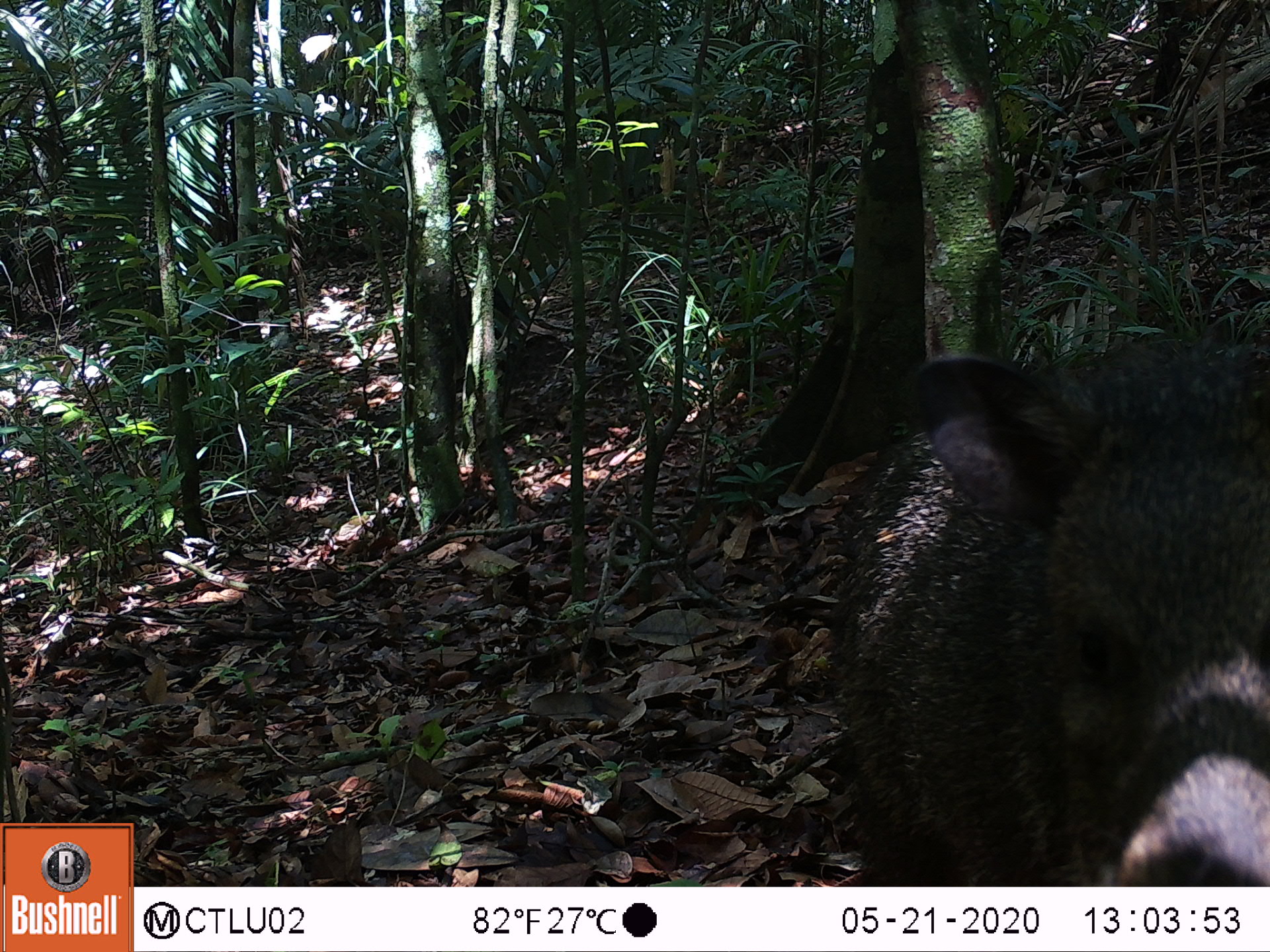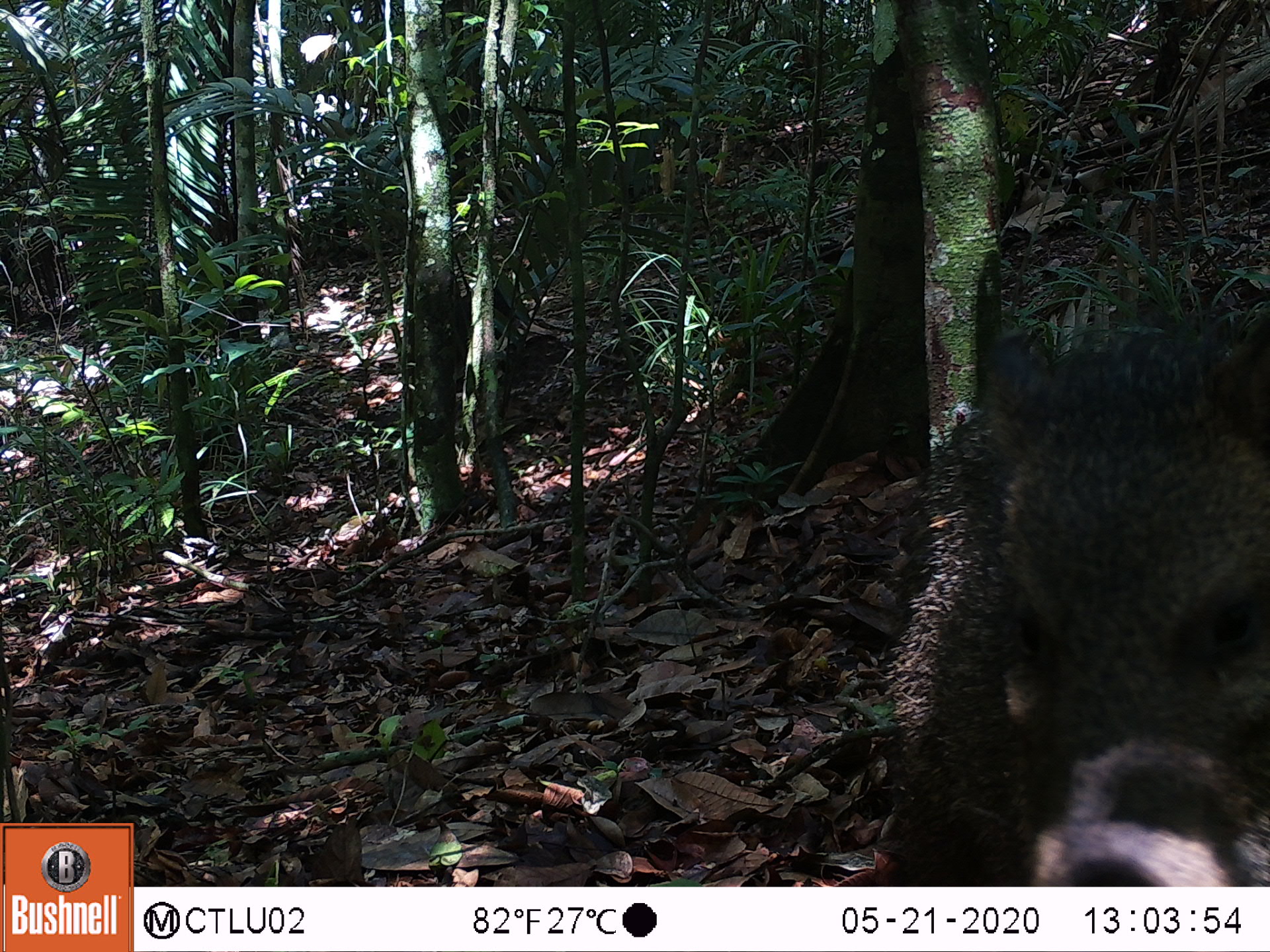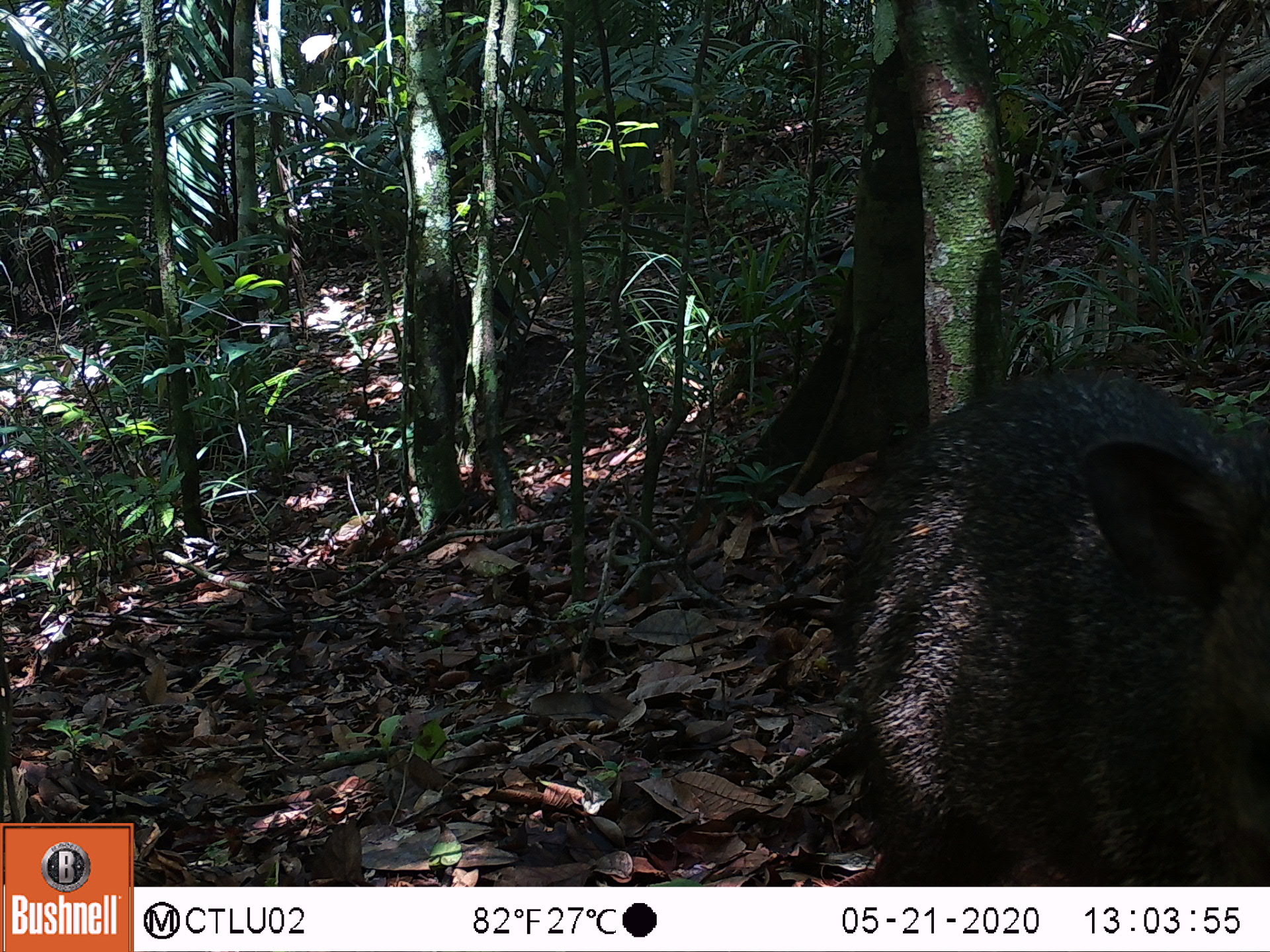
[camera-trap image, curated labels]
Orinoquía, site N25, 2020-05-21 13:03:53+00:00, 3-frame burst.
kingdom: Animalia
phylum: Chordata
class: Mammalia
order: Artiodactyla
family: Tayassuidae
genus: Pecari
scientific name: Pecari tajacu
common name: collared peccary